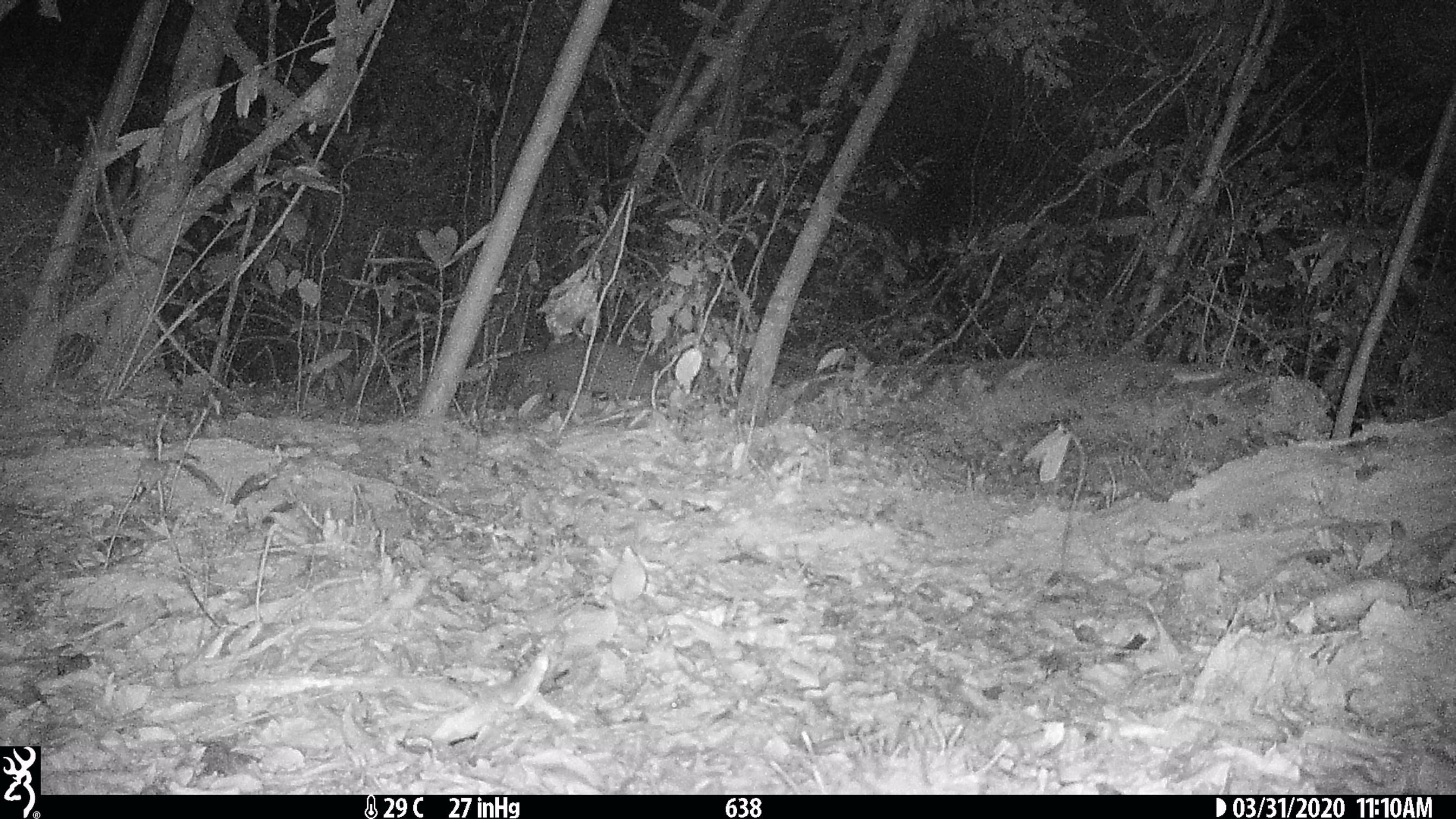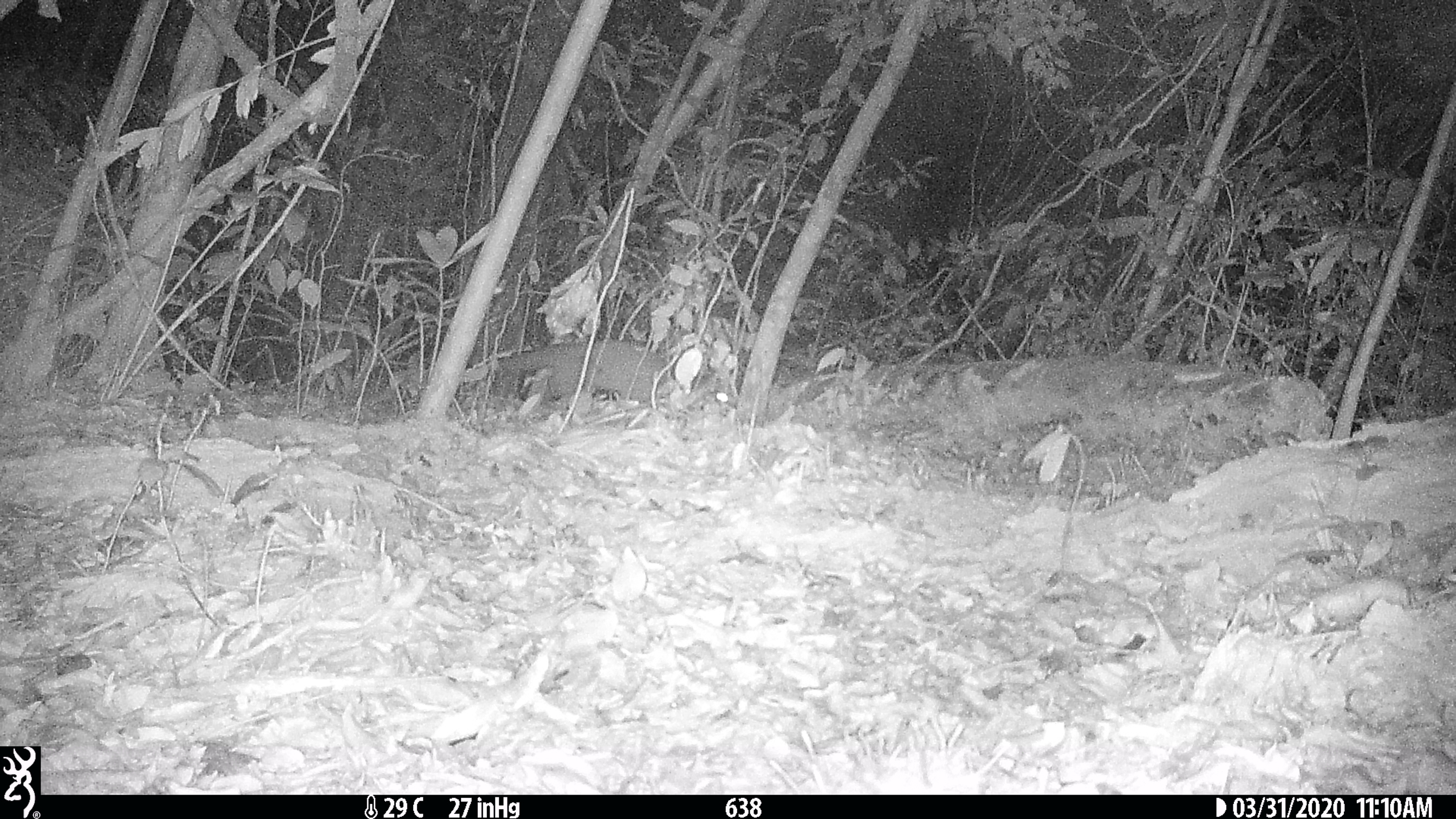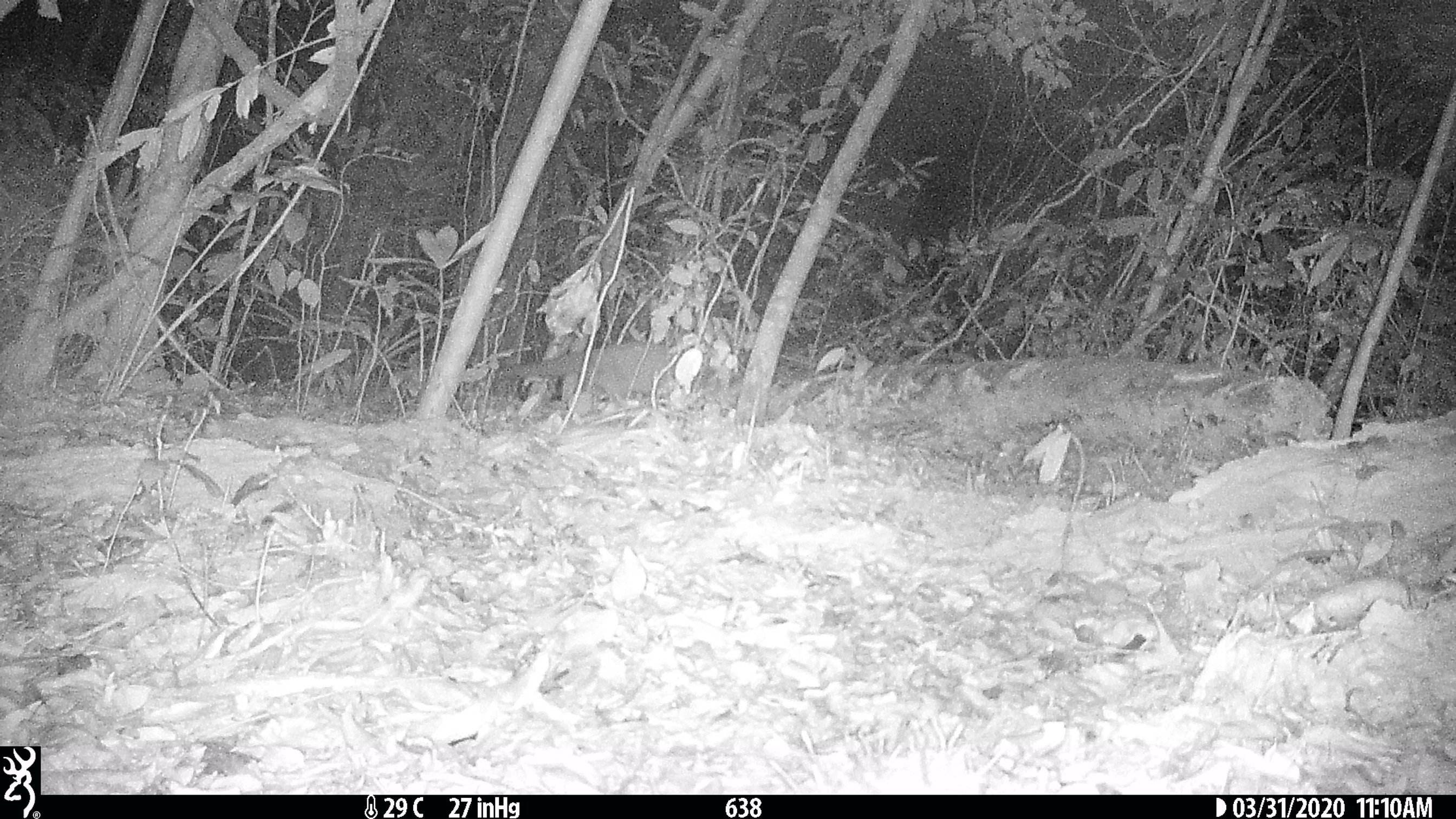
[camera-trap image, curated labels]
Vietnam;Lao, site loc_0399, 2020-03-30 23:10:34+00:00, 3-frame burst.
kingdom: Animalia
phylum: Chordata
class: Mammalia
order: Carnivora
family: Viverridae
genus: Paguma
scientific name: Paguma larvata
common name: masked palm civet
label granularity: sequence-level